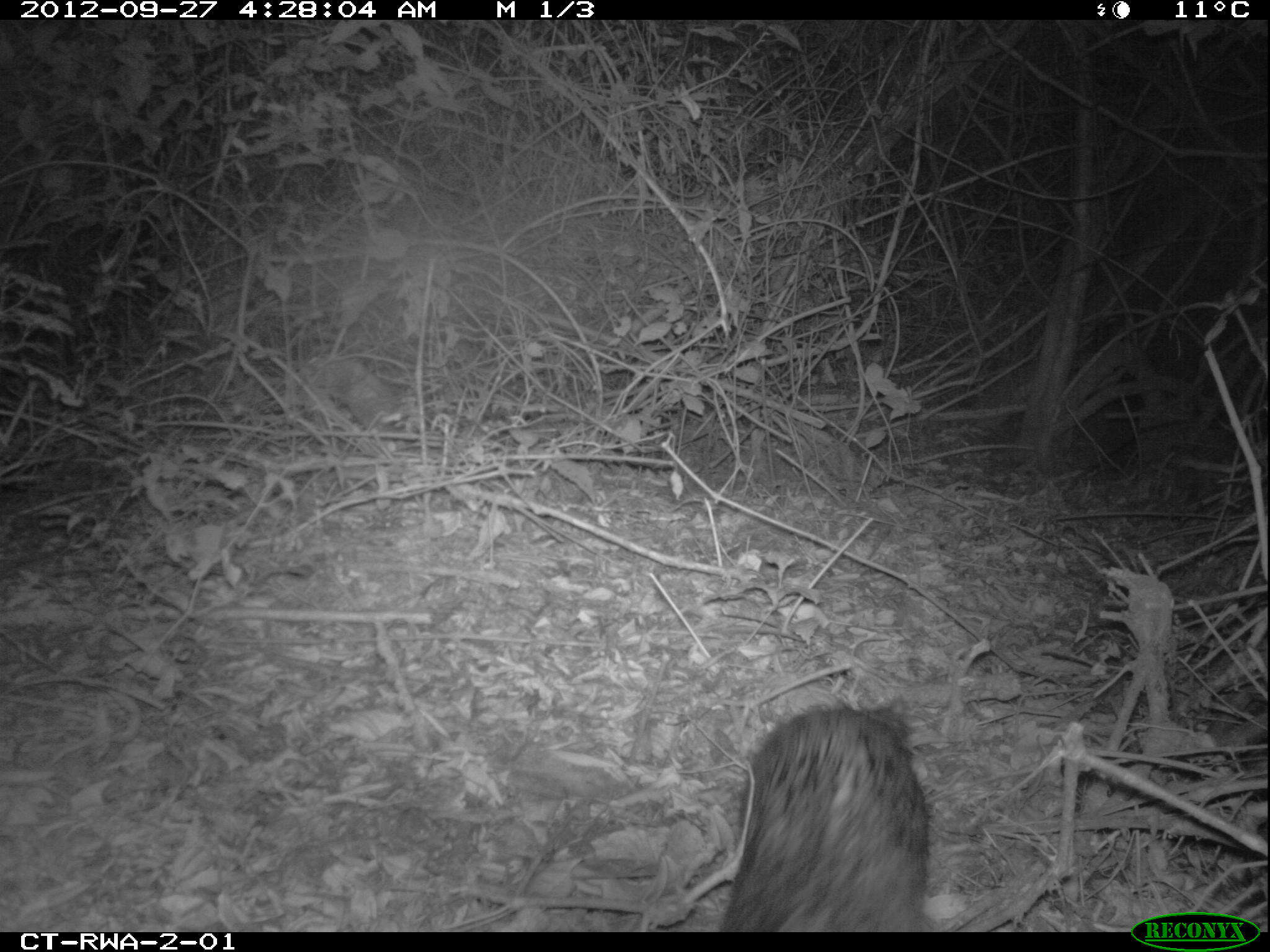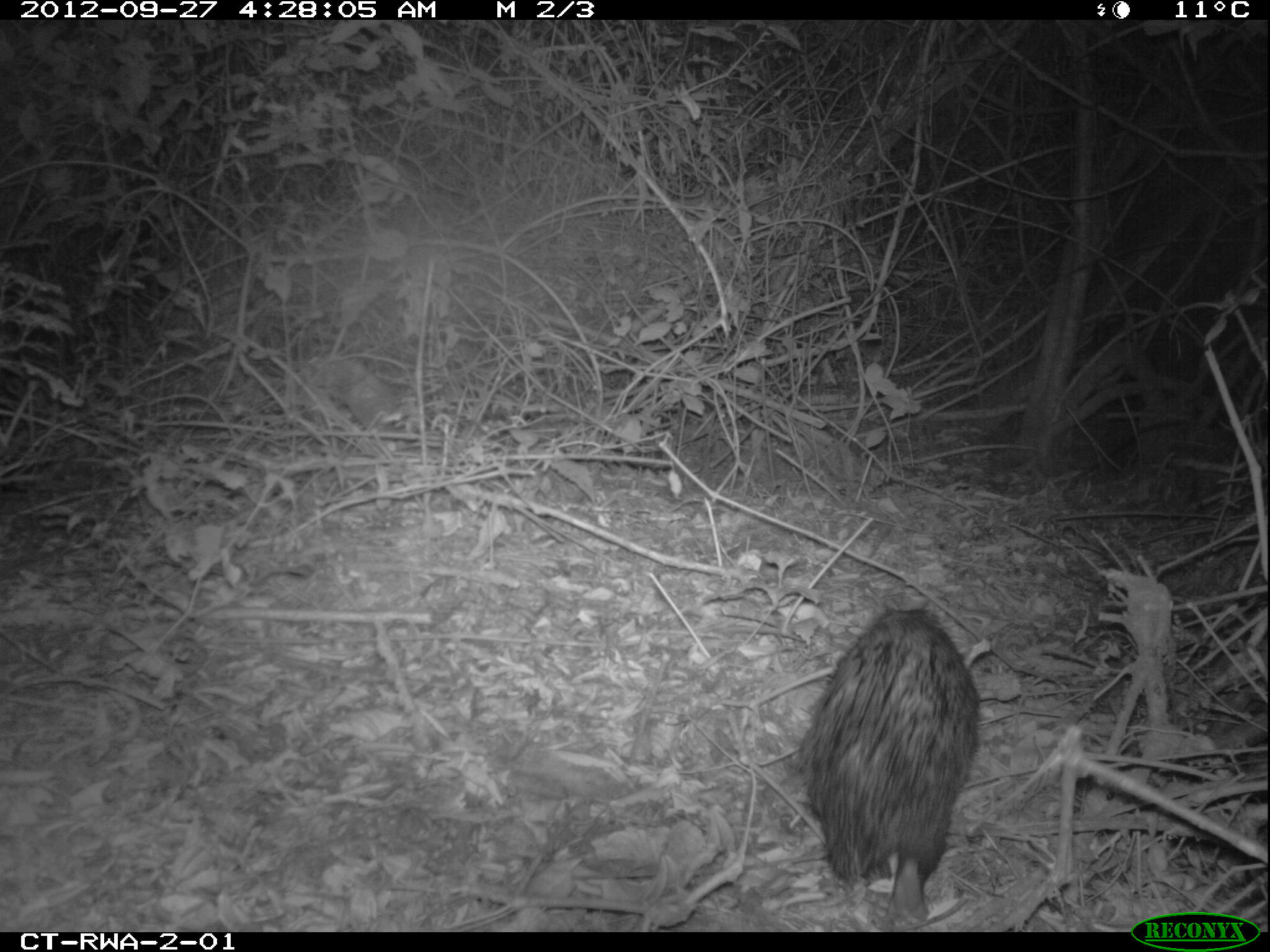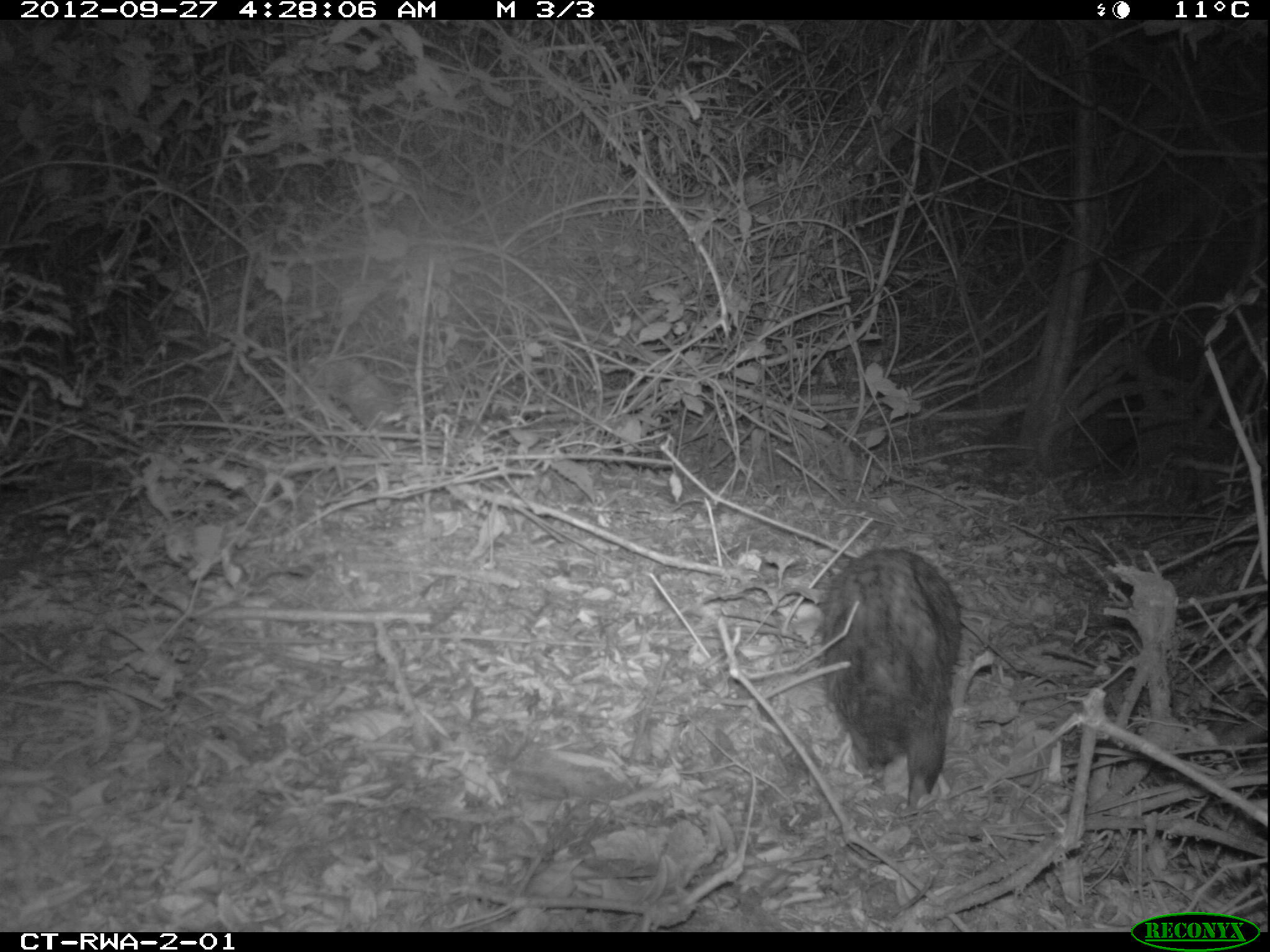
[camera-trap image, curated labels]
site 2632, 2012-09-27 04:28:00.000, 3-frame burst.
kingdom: Animalia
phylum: Chordata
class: Mammalia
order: Rodentia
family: Hystricidae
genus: Atherurus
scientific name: Atherurus africanus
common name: african brush-tailed porcupine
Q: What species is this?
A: Atherurus africanus (african brush-tailed porcupine).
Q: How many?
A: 1.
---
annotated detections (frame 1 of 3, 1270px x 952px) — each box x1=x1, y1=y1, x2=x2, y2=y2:
atherurus africanus: x1=718, y1=702, x2=927, y2=929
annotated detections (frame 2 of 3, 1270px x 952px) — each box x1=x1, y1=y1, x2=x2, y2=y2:
atherurus africanus: x1=790, y1=595, x2=981, y2=925